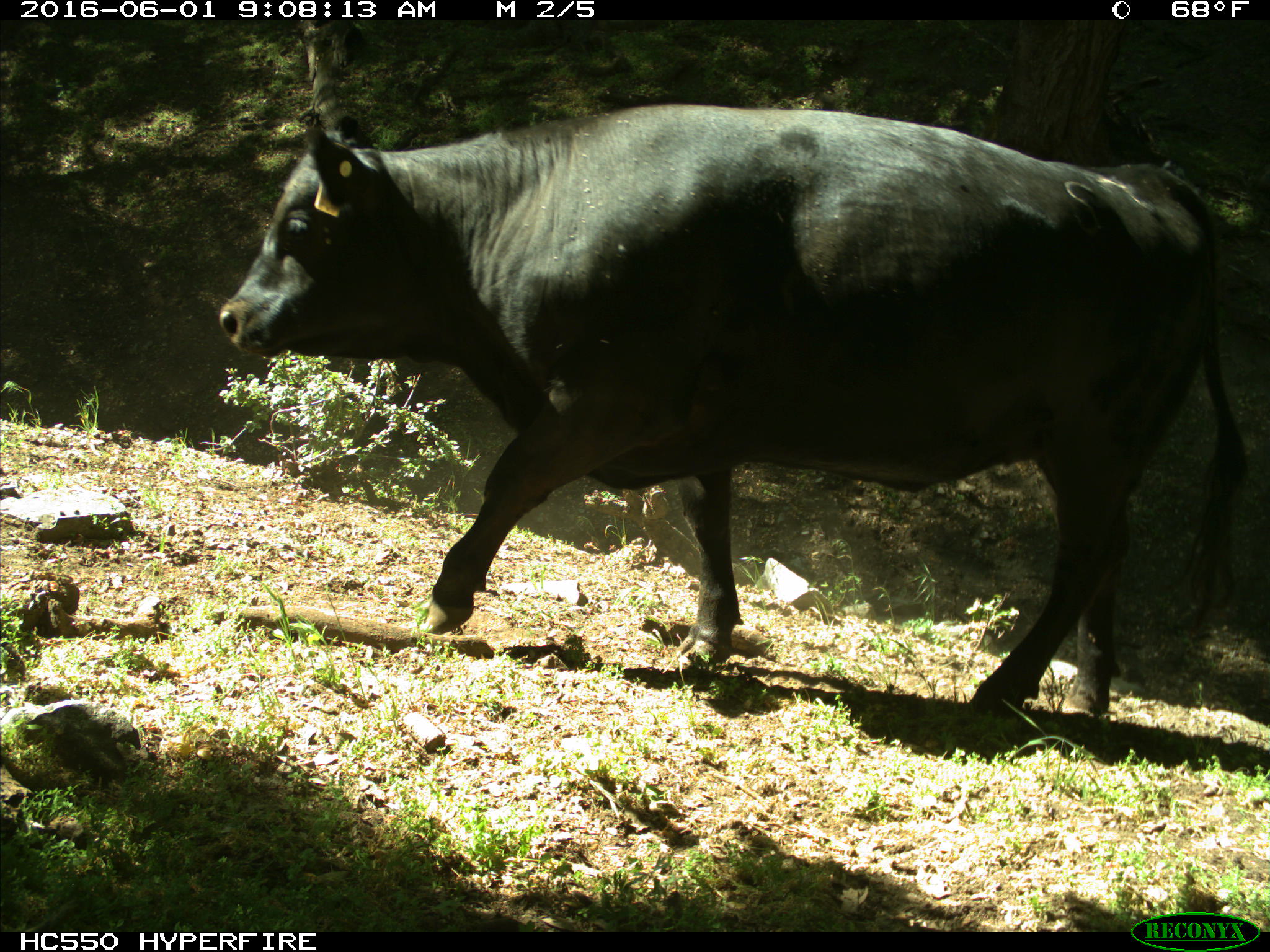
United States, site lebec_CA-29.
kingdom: Animalia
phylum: Chordata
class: Mammalia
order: Artiodactyla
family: Bovidae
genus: Bos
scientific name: Bos taurus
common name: domestic cow